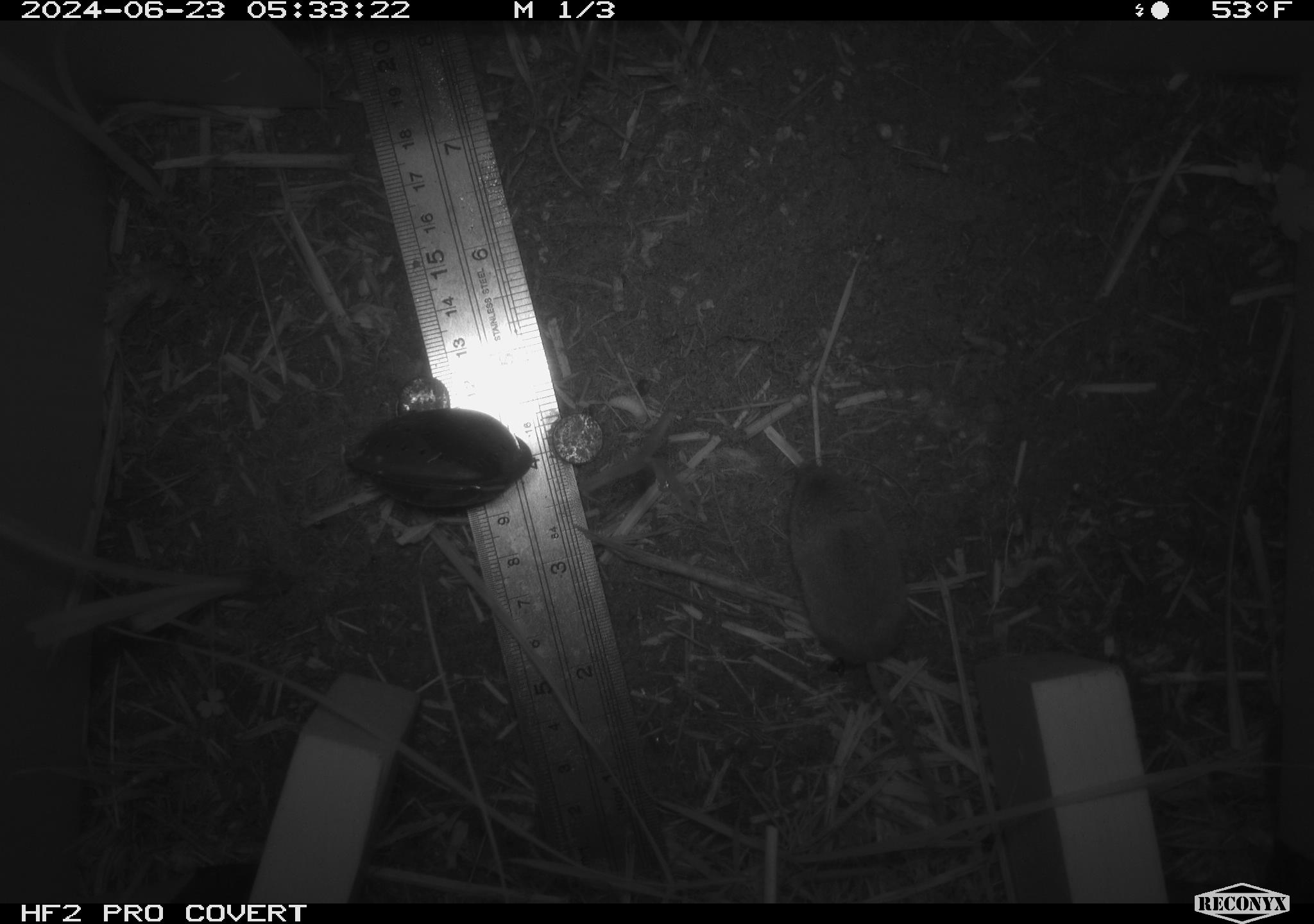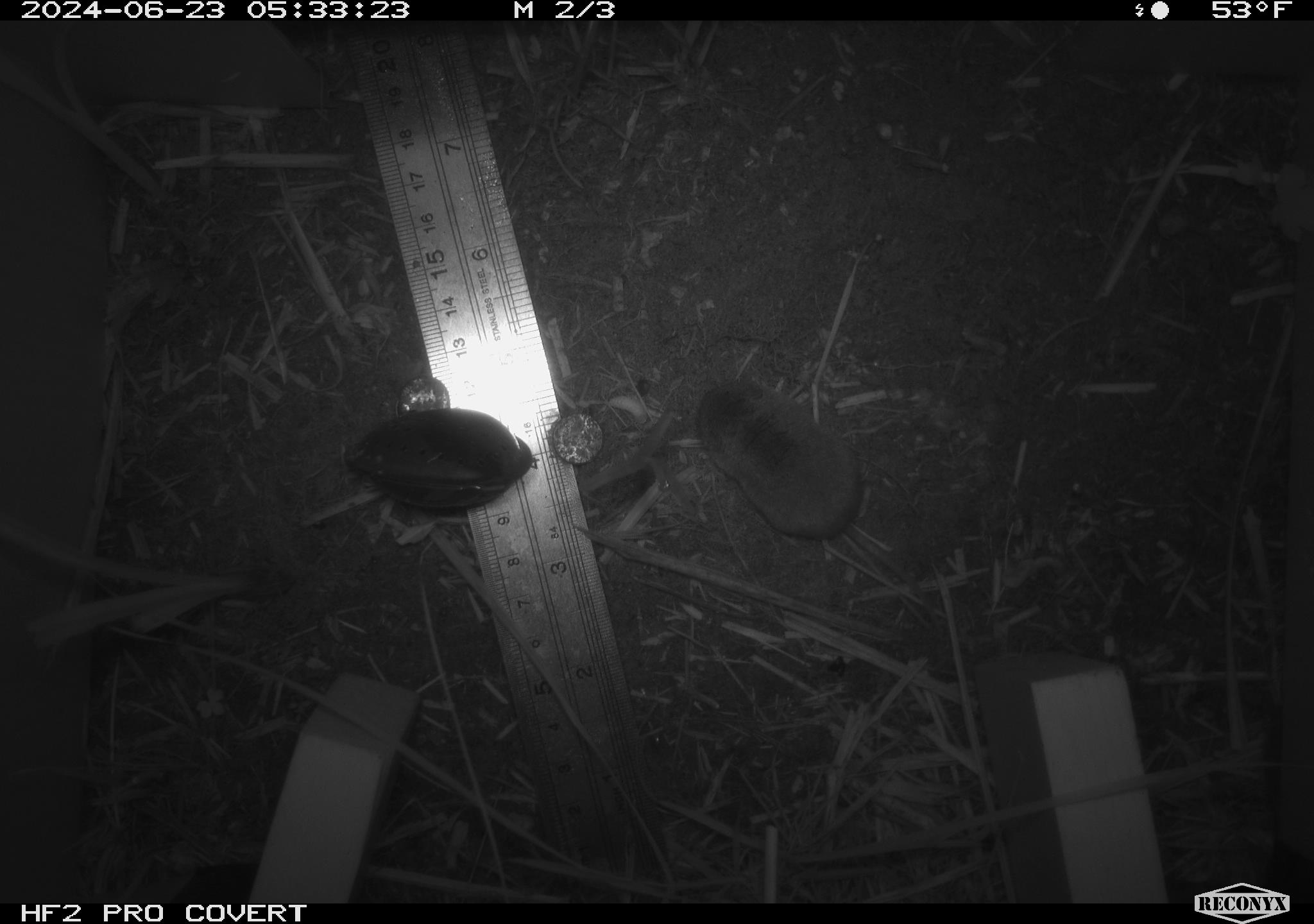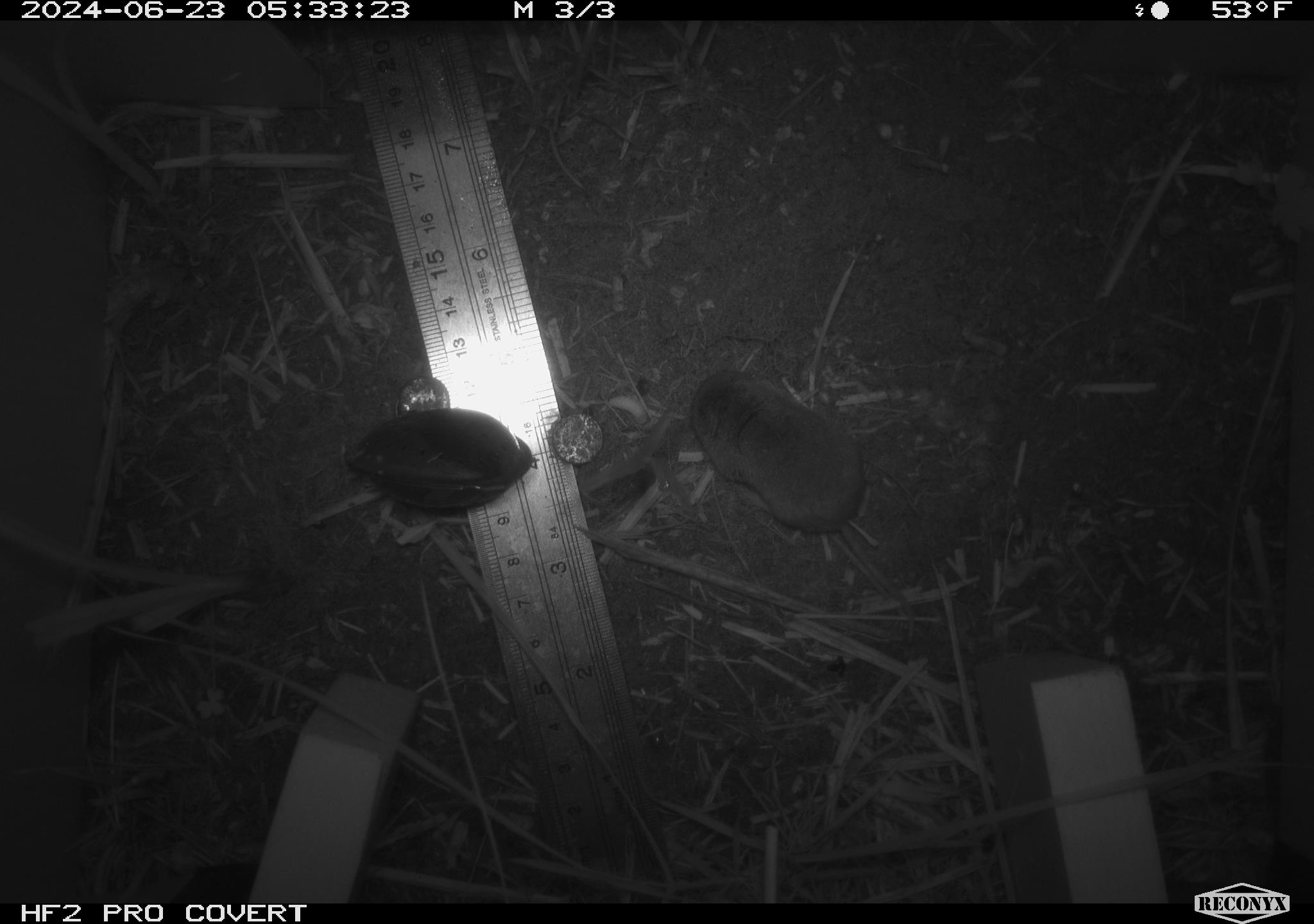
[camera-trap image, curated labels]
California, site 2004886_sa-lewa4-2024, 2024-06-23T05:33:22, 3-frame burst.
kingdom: Animalia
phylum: Chordata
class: Mammalia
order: Eulipotyphla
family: Soricidae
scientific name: Soricidae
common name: shrews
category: soricidae family